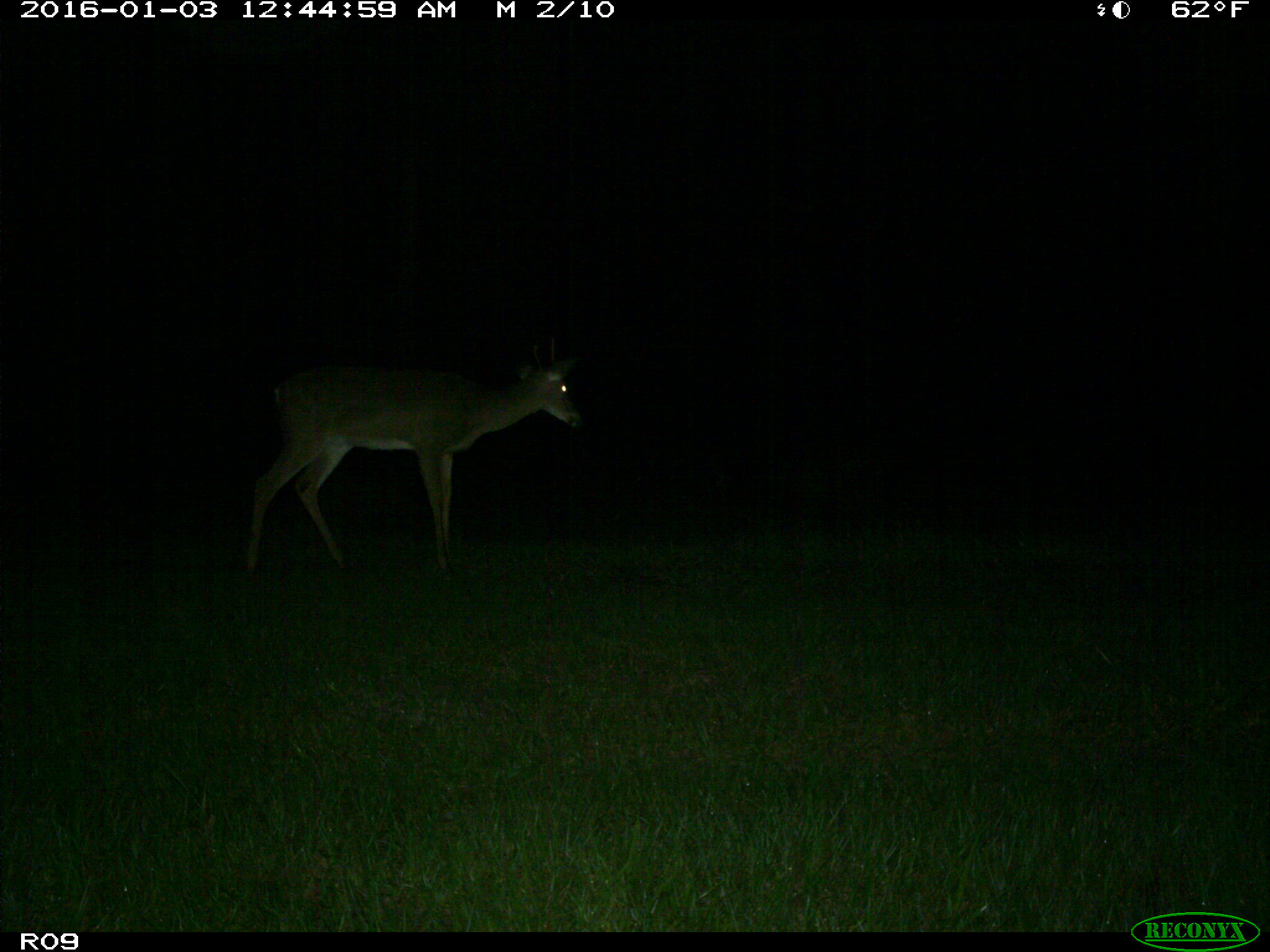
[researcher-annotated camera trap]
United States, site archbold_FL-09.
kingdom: Animalia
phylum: Chordata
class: Mammalia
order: Artiodactyla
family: Cervidae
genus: Odocoileus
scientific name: Odocoileus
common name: deer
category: unidentified deer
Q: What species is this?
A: Unidentified deer (deer) (Odocoileus).